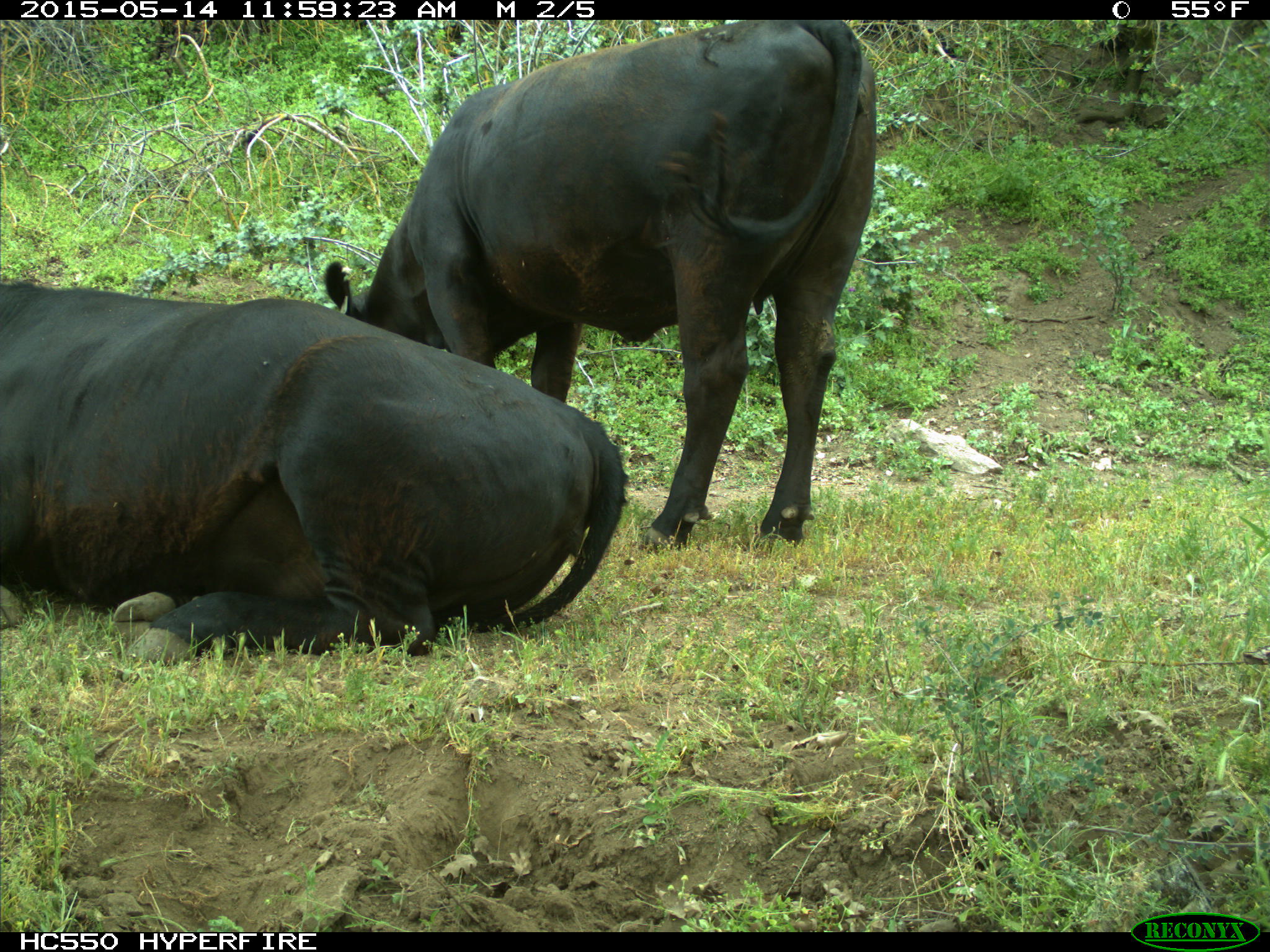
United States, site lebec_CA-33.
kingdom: Animalia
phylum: Chordata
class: Mammalia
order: Artiodactyla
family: Bovidae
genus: Bos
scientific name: Bos taurus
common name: domestic cow